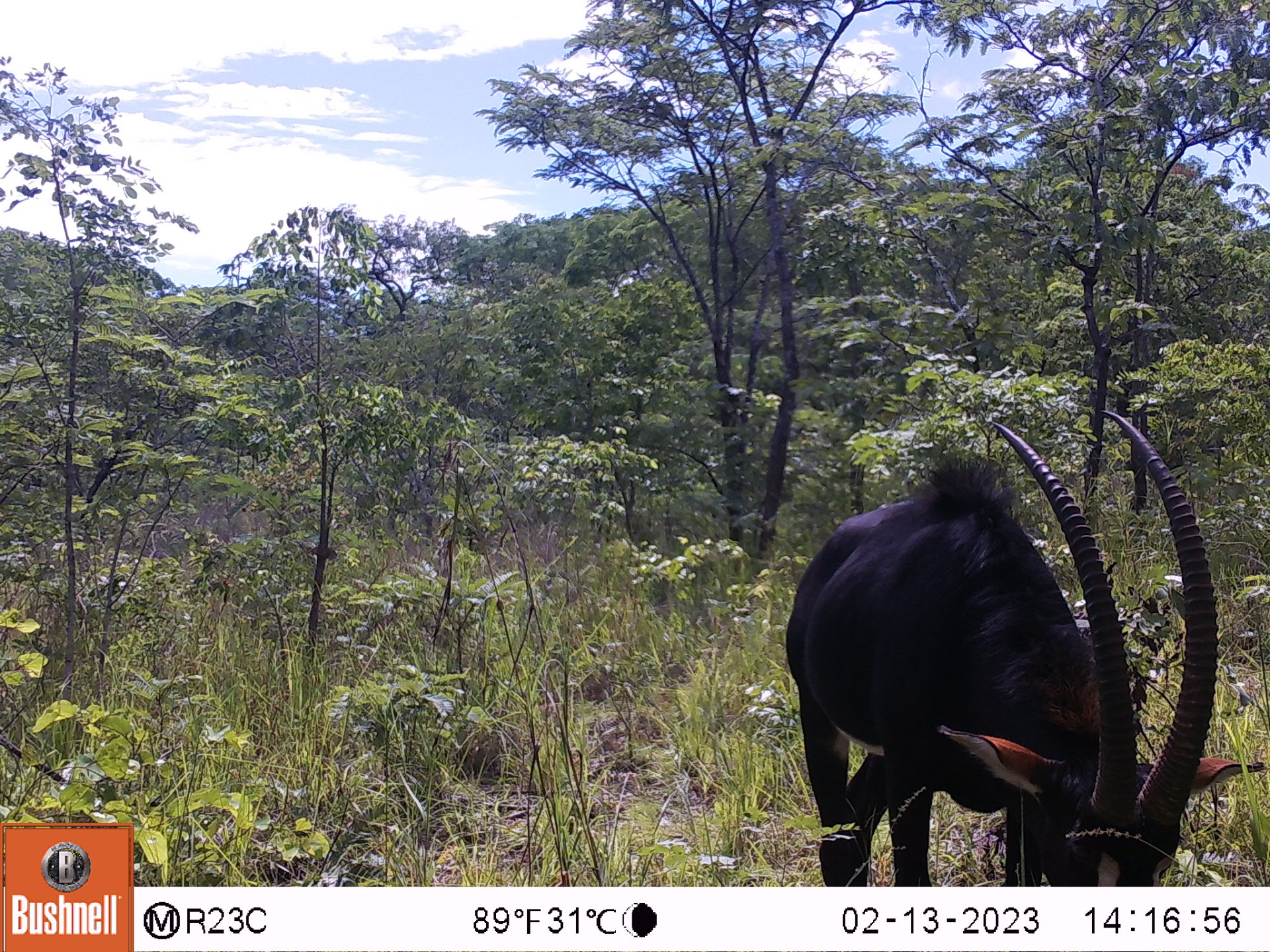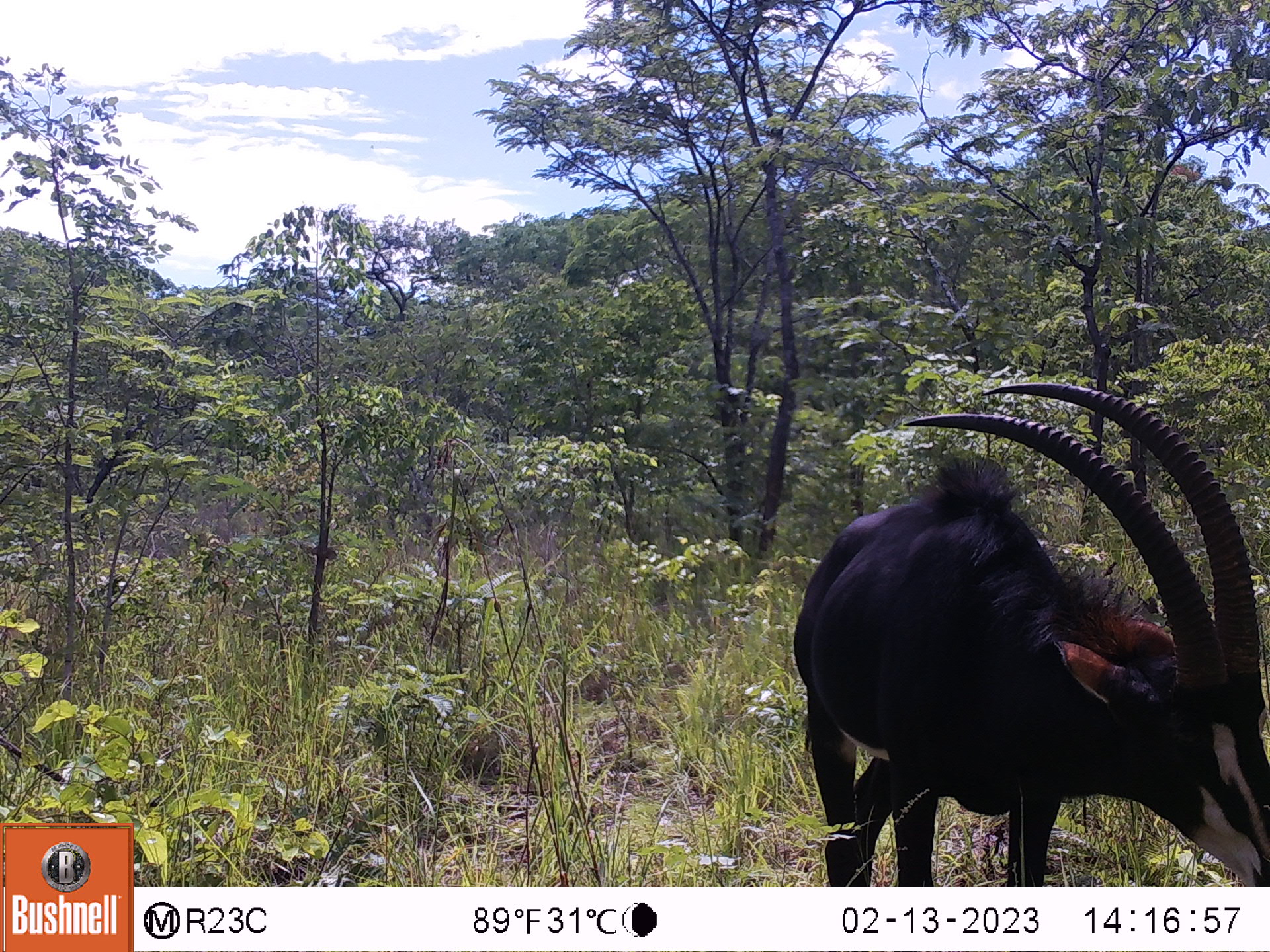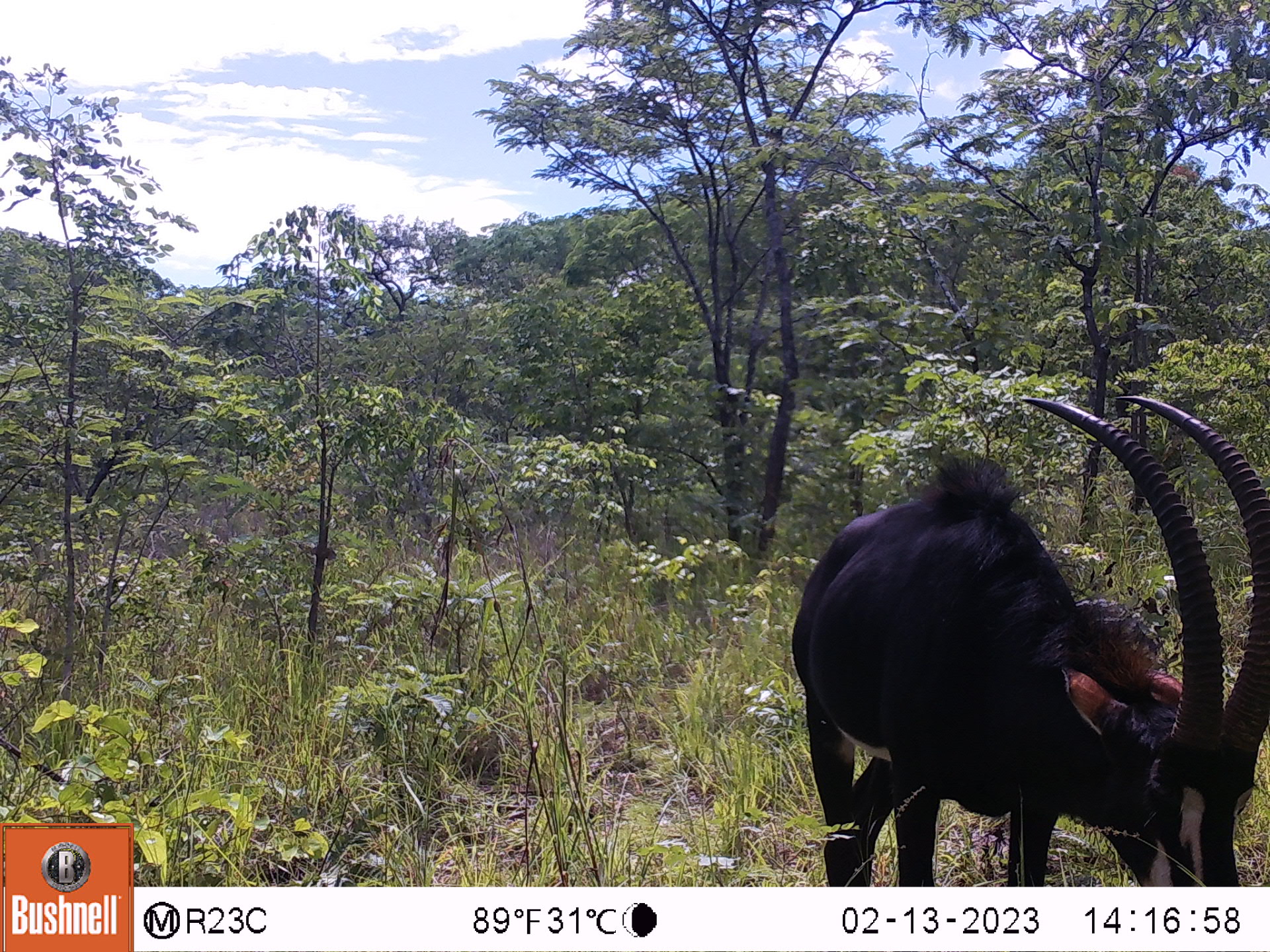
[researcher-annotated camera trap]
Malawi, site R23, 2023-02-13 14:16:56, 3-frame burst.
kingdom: Animalia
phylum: Chordata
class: Mammalia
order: Artiodactyla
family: Bovidae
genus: Hippotragus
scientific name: Hippotragus niger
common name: sable antelope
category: sable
Sable (sable antelope) (Hippotragus niger), count 1.